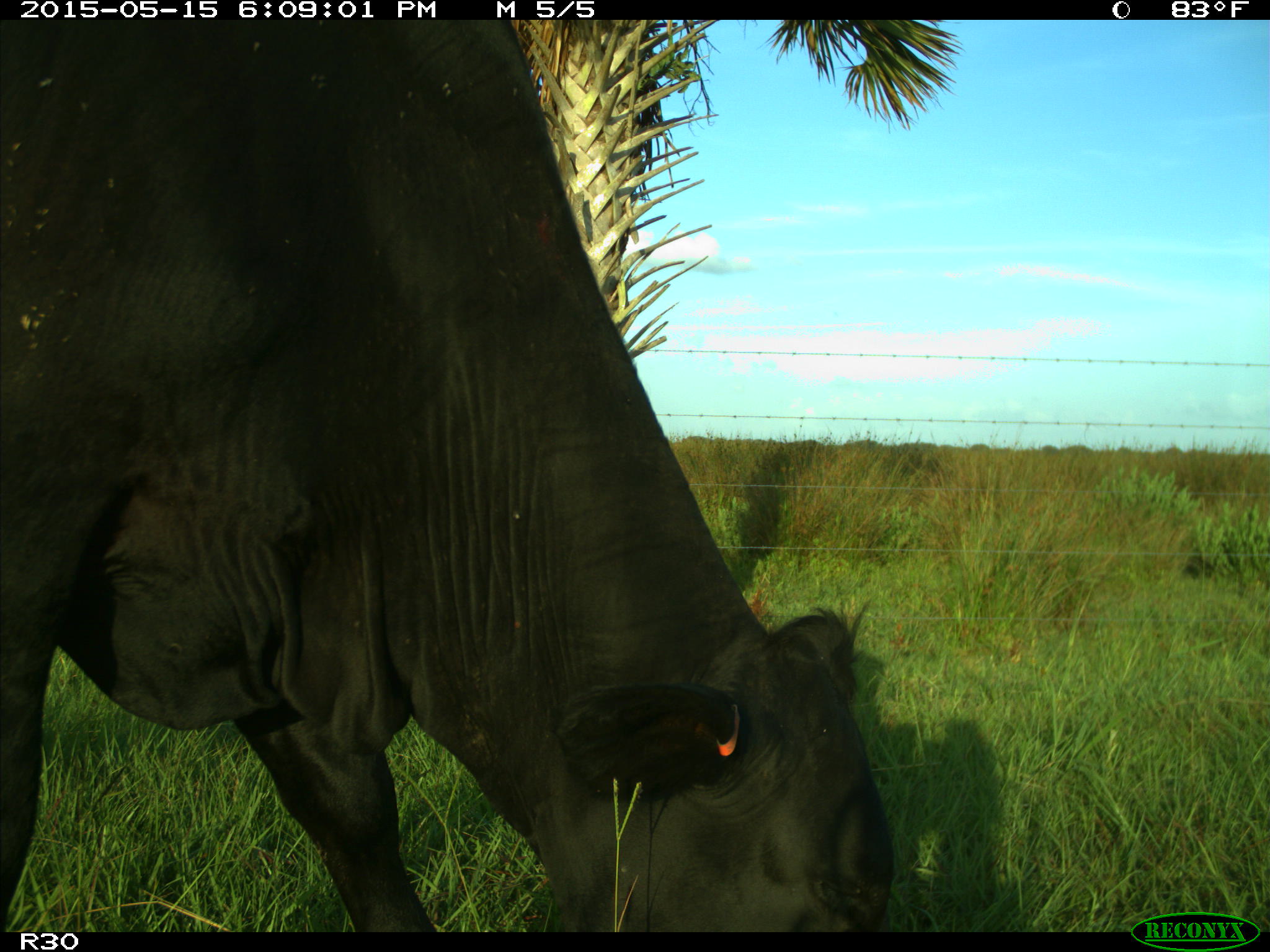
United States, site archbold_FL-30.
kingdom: Animalia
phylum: Chordata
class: Mammalia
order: Artiodactyla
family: Bovidae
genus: Bos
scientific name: Bos taurus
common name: domestic cow